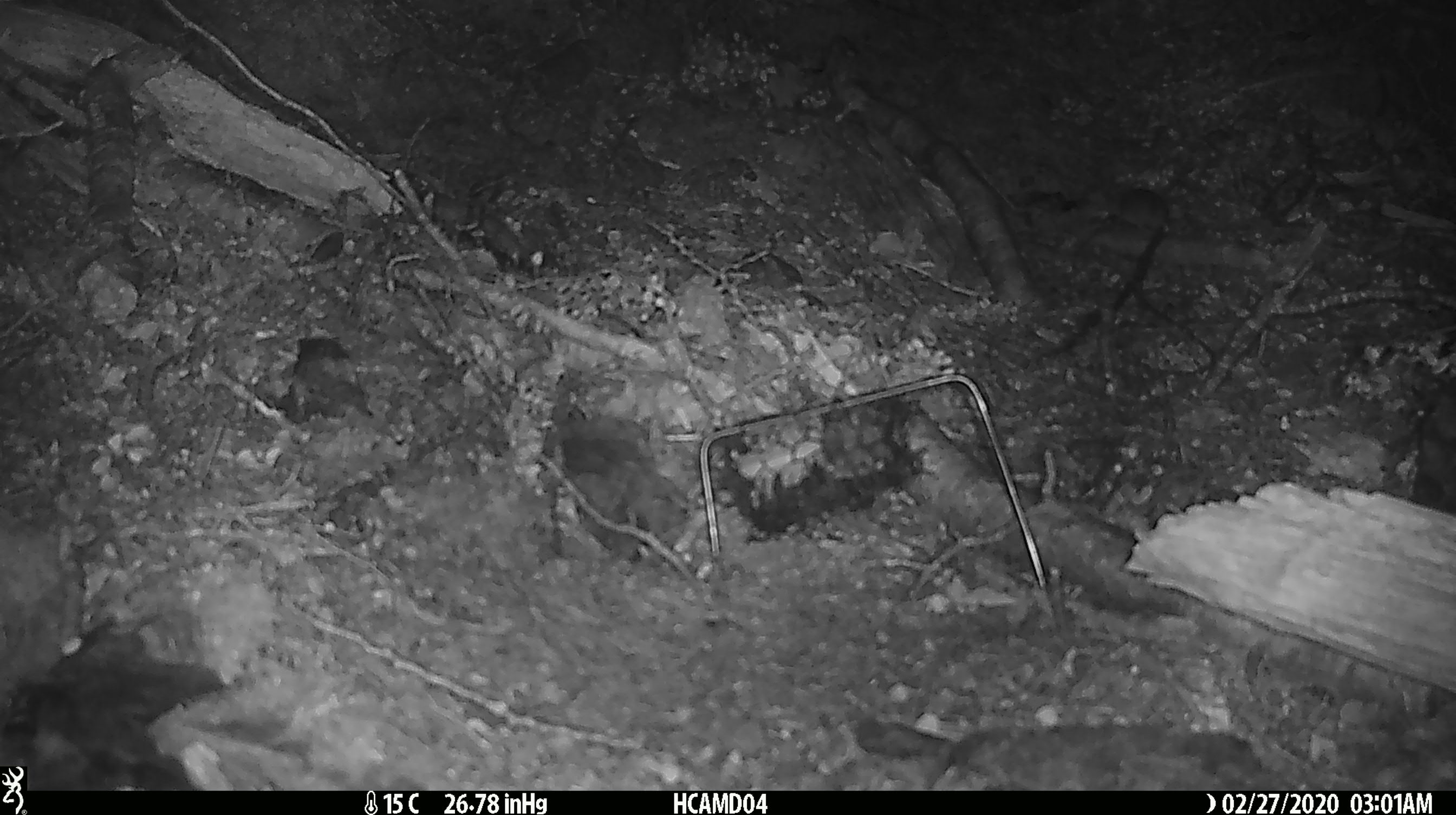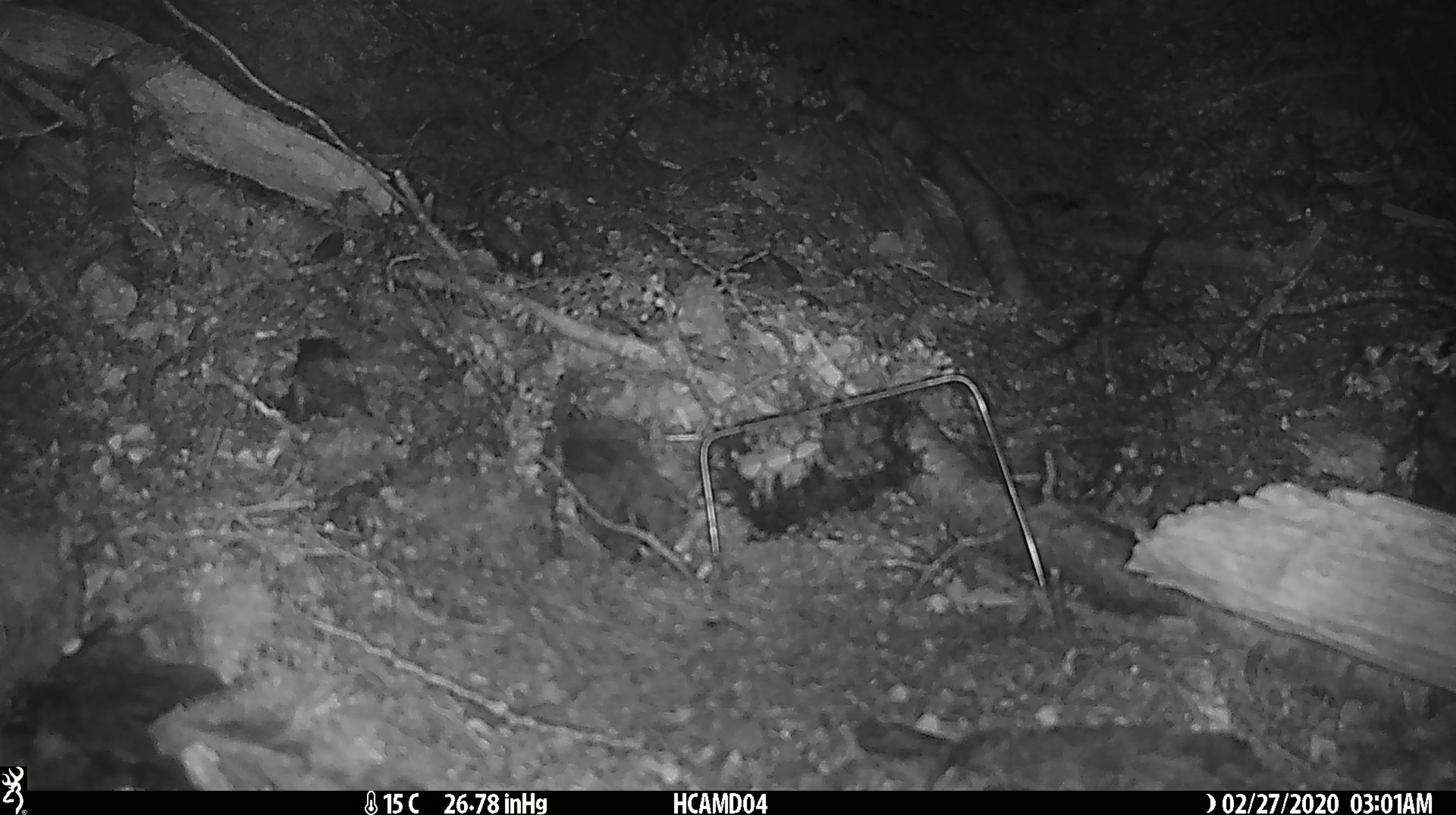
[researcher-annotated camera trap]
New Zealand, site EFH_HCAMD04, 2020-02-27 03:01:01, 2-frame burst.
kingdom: Animalia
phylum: Chordata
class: Mammalia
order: Rodentia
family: Muridae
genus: Mus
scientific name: Mus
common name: mouse